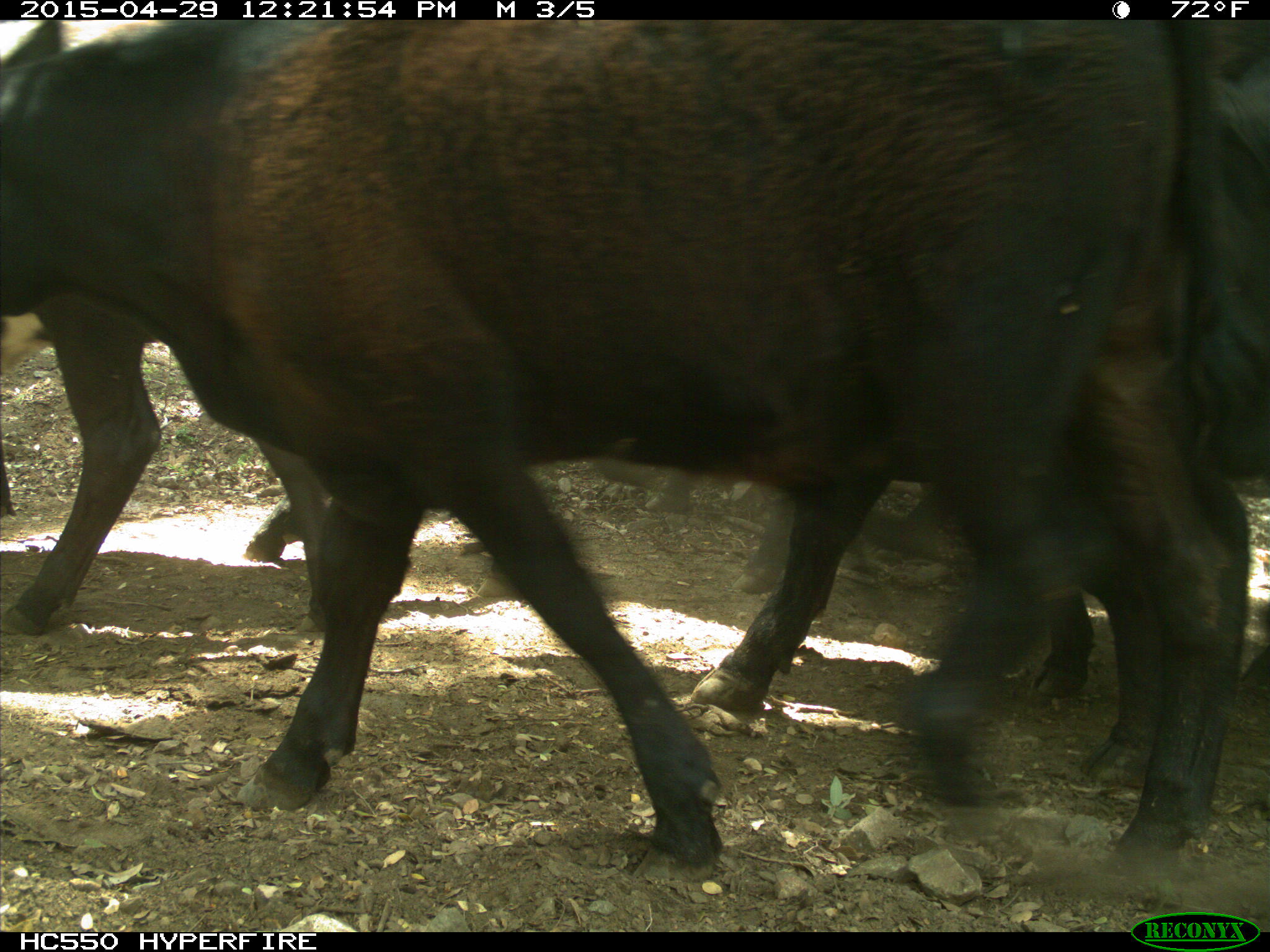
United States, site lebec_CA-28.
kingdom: Animalia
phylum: Chordata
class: Mammalia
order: Artiodactyla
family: Bovidae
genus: Bos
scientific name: Bos taurus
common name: domestic cow